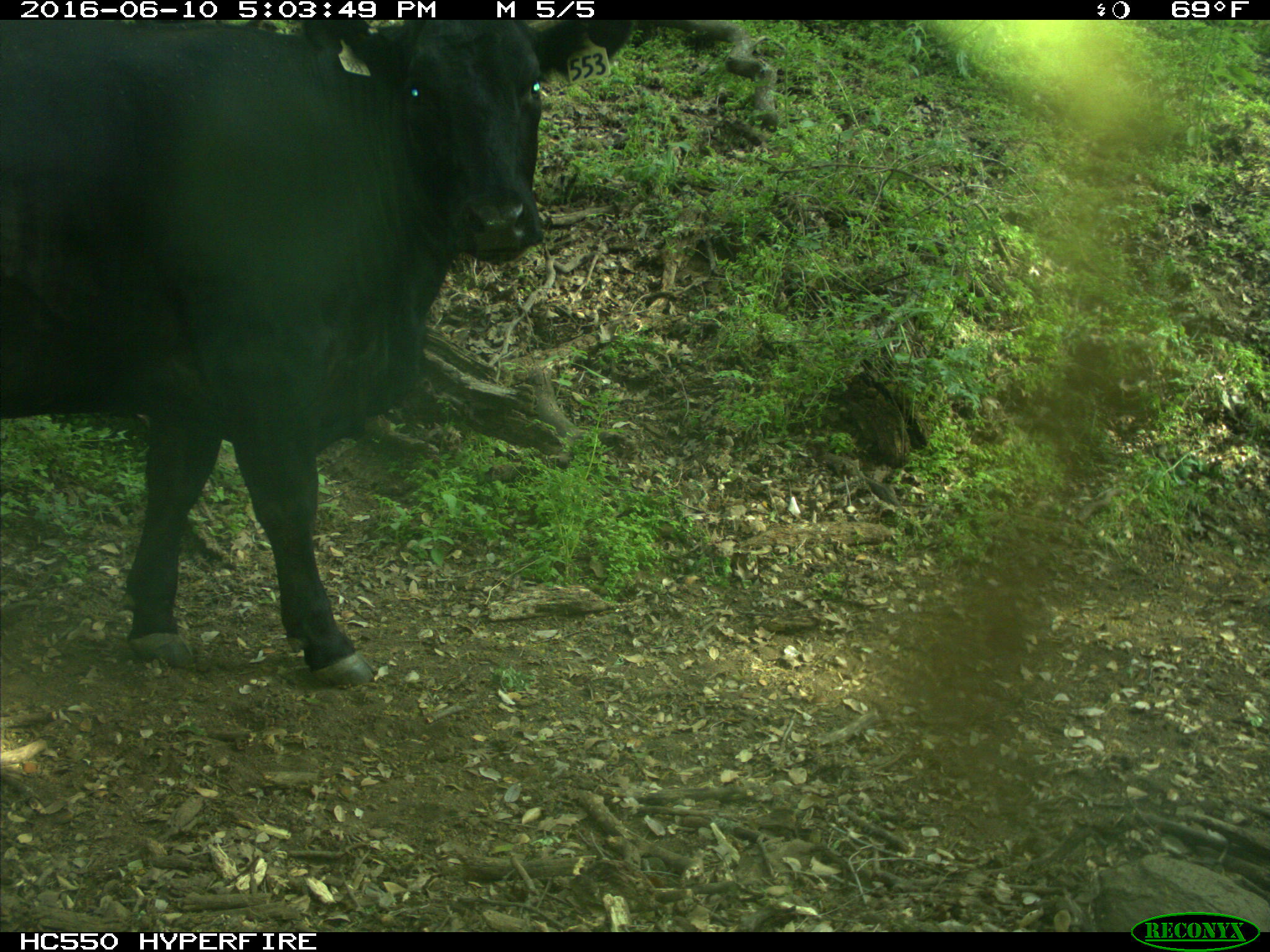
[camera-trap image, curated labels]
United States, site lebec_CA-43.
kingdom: Animalia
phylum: Chordata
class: Mammalia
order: Artiodactyla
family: Bovidae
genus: Bos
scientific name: Bos taurus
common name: domestic cow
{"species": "Bos taurus (domestic cow)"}